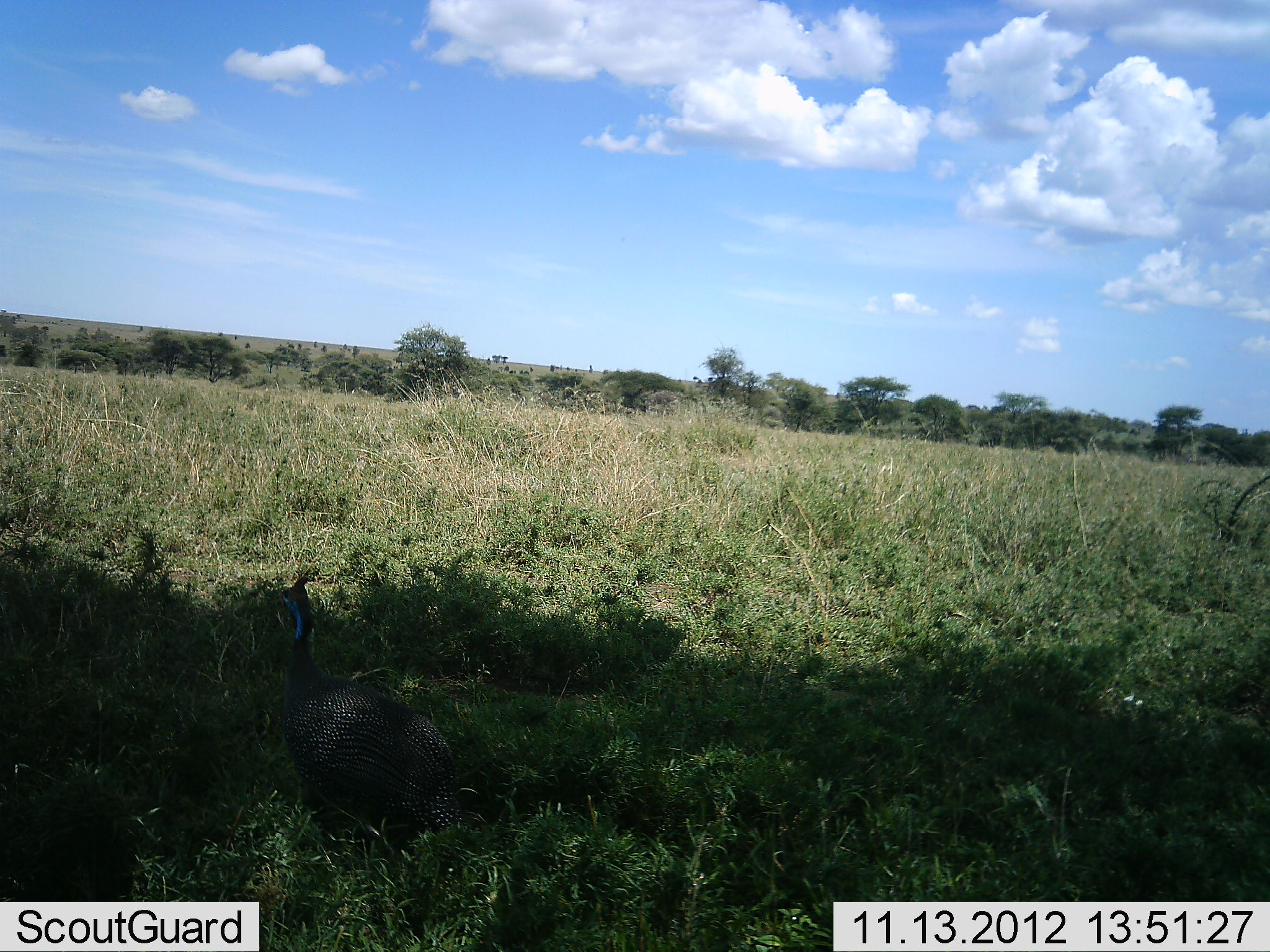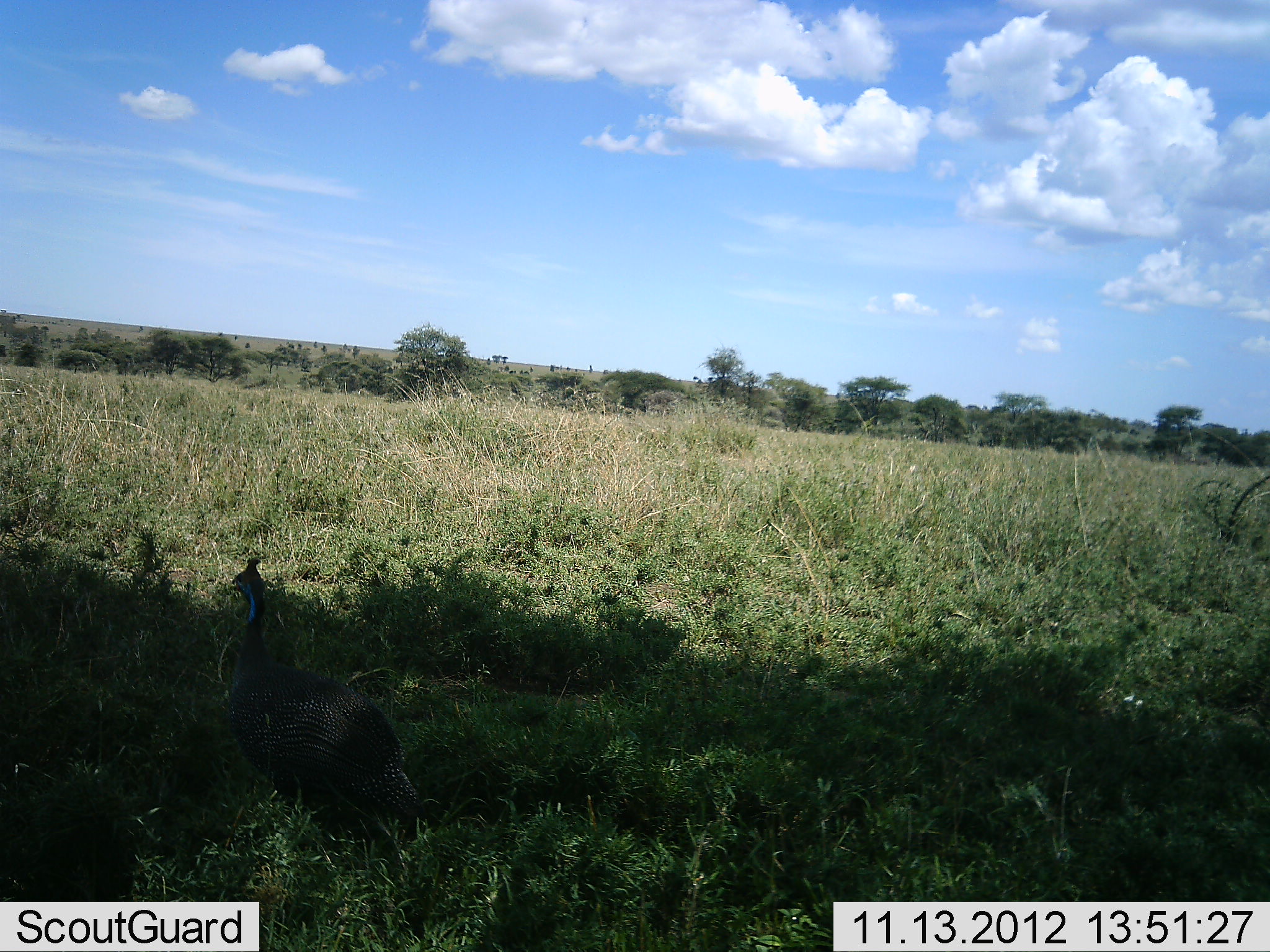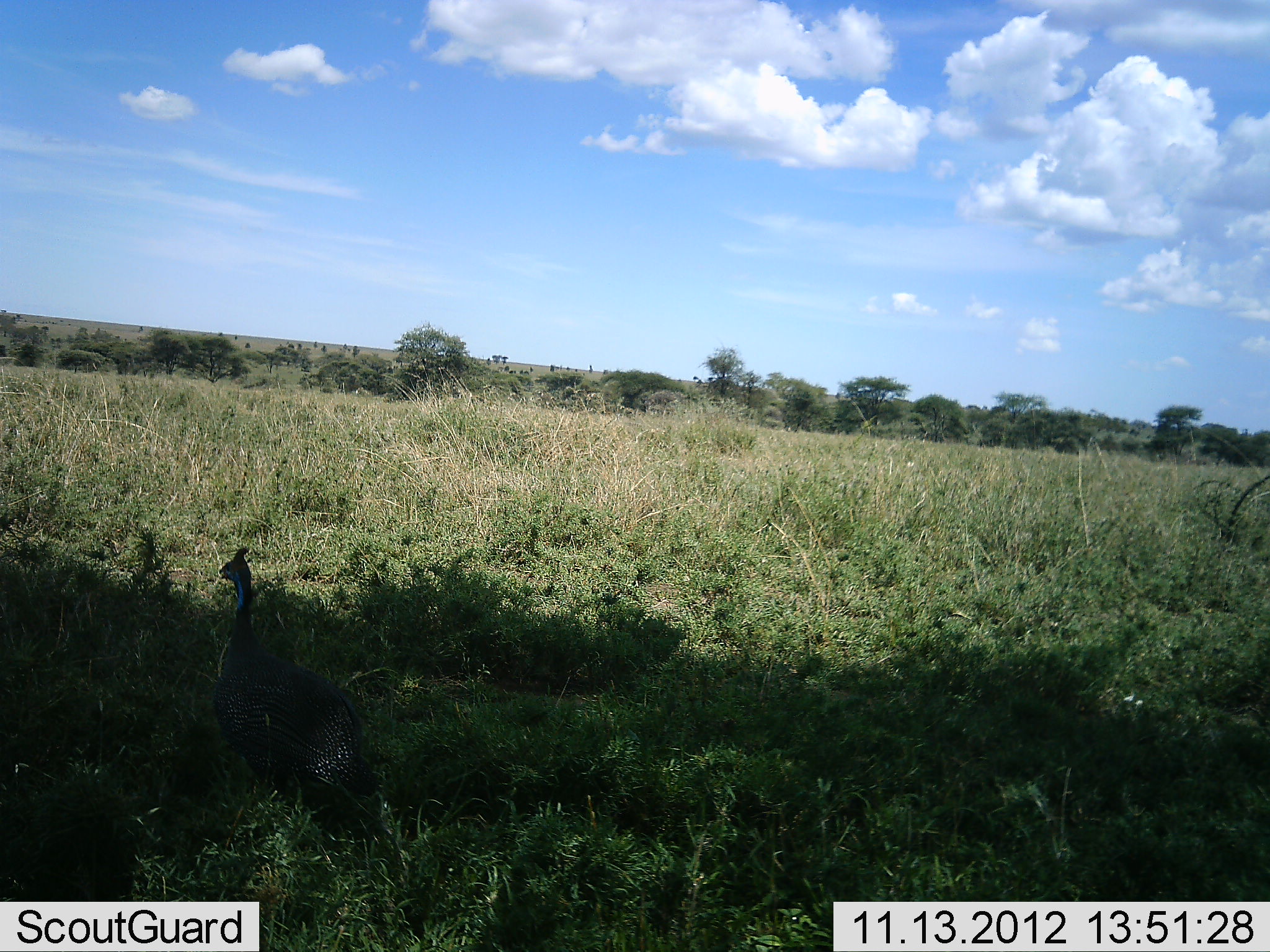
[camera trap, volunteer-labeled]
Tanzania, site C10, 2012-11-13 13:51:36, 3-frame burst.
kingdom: Animalia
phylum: Chordata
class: Aves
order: Galliformes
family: Numididae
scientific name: Numididae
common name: guinea fowl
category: guineafowl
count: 1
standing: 0%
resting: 0%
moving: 100%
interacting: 0%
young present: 0%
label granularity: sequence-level